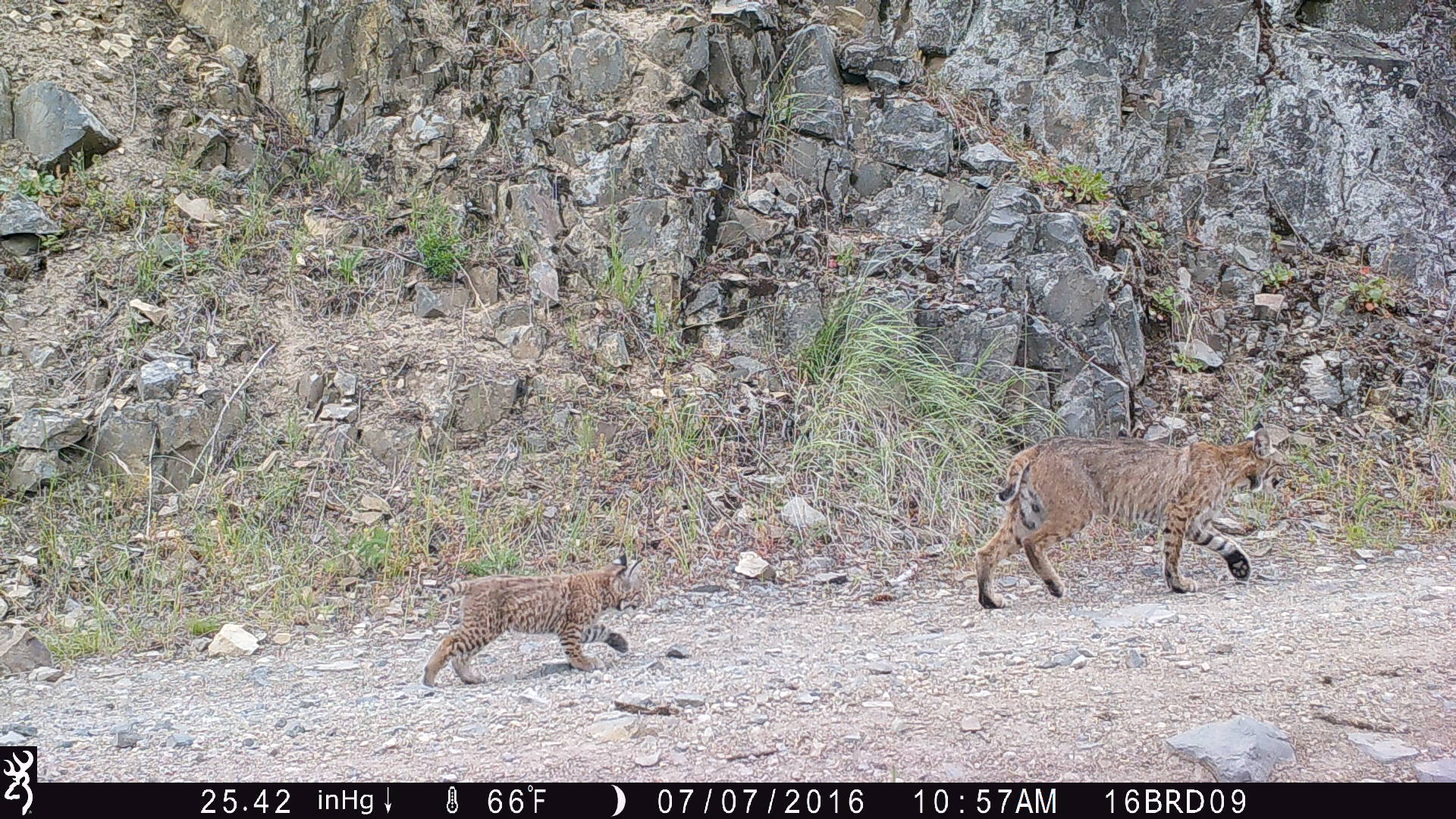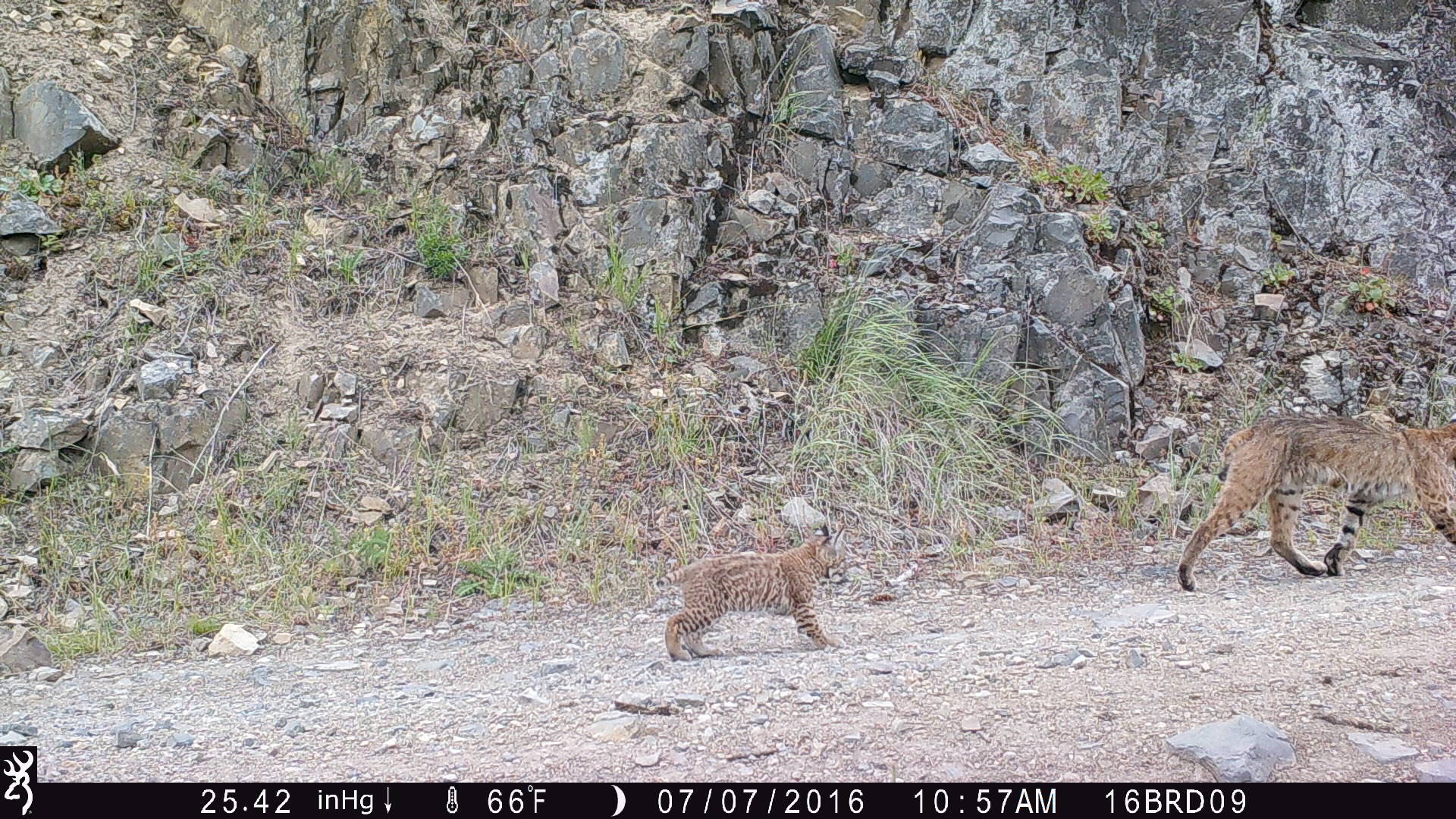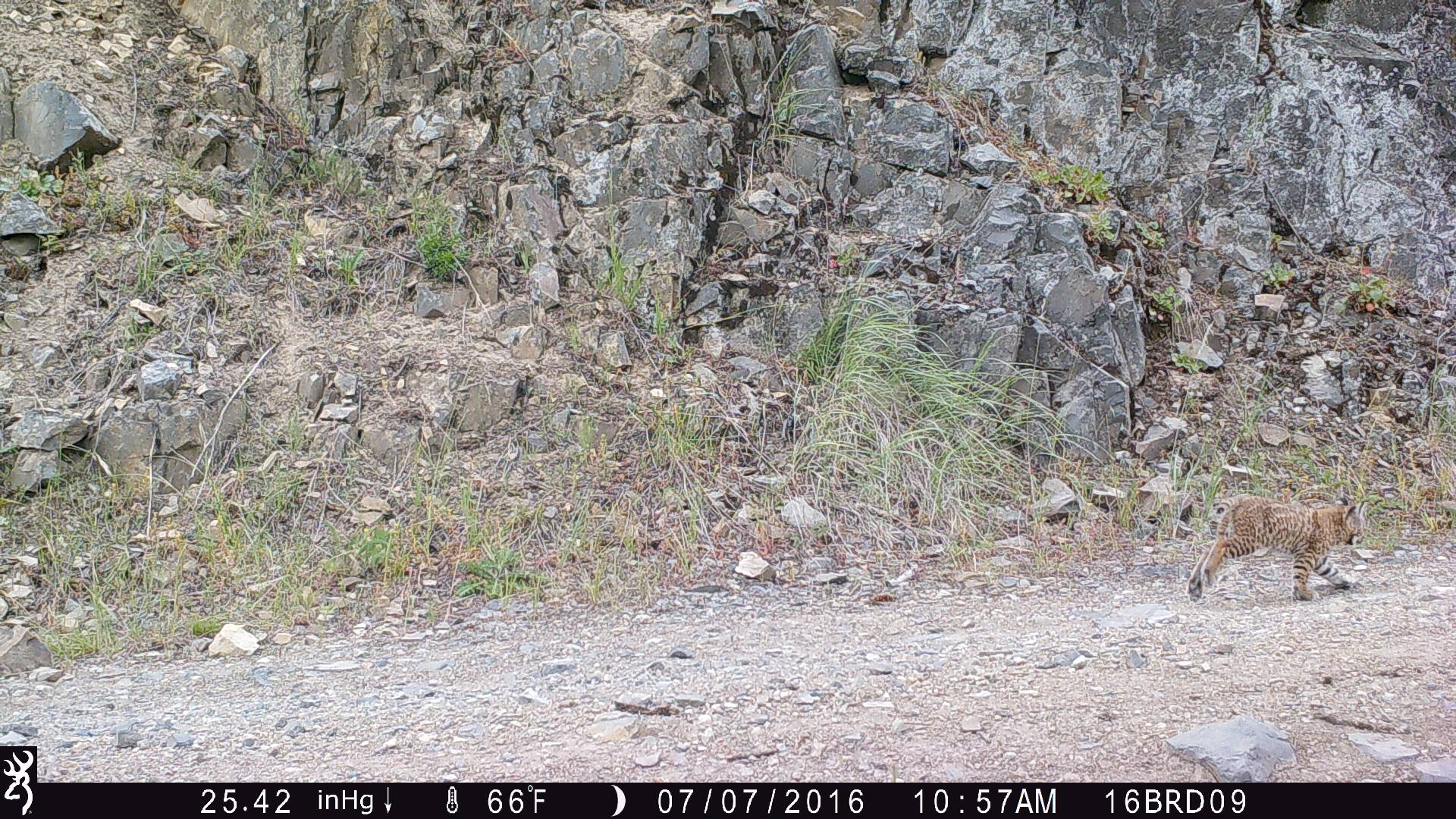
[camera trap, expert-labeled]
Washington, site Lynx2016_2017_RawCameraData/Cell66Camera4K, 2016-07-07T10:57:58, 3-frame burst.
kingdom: Animalia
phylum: Chordata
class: Mammalia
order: Carnivora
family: Felidae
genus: Lynx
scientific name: Lynx rufus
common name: bobcat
Lynx rufus (bobcat). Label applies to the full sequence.